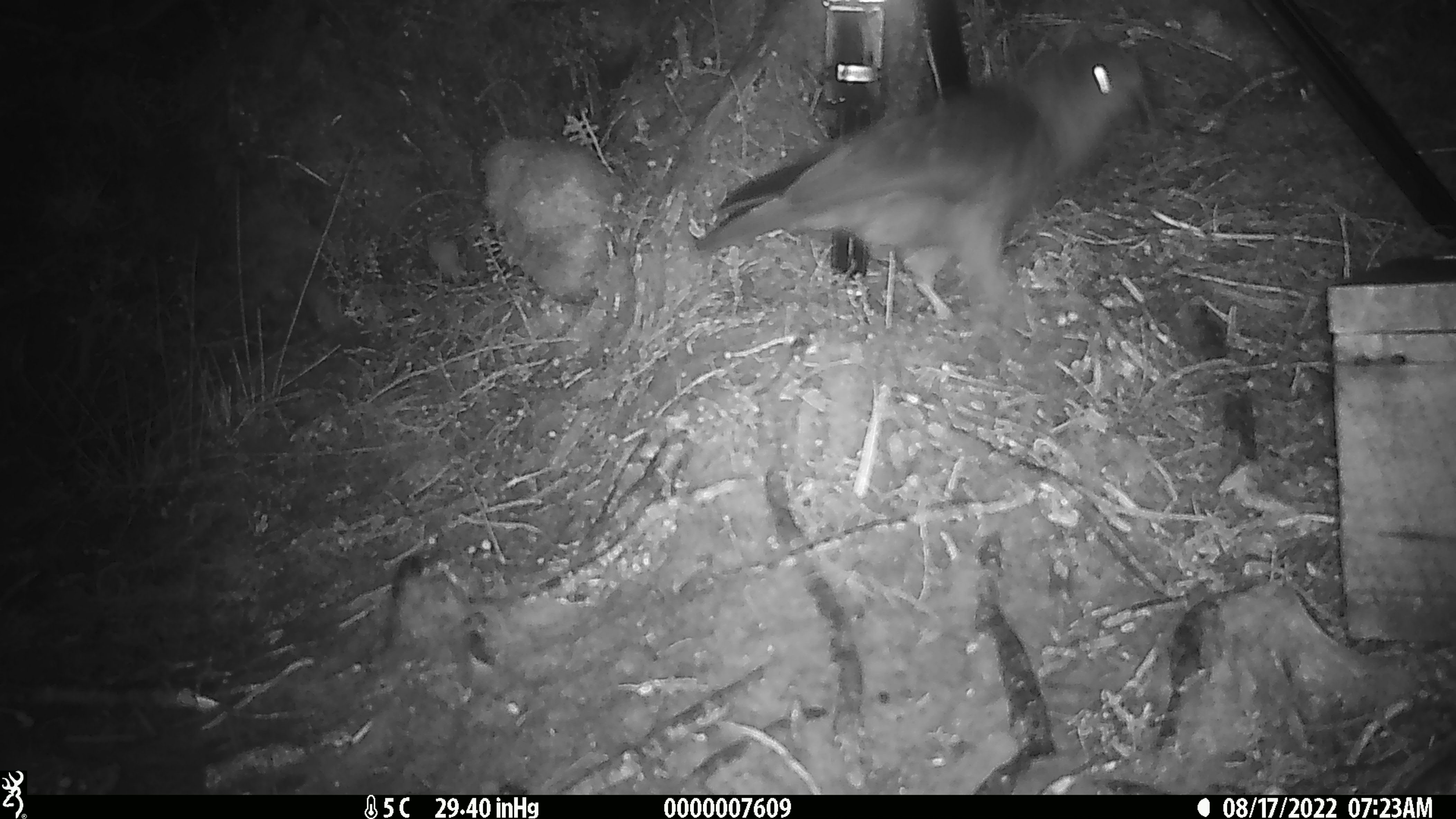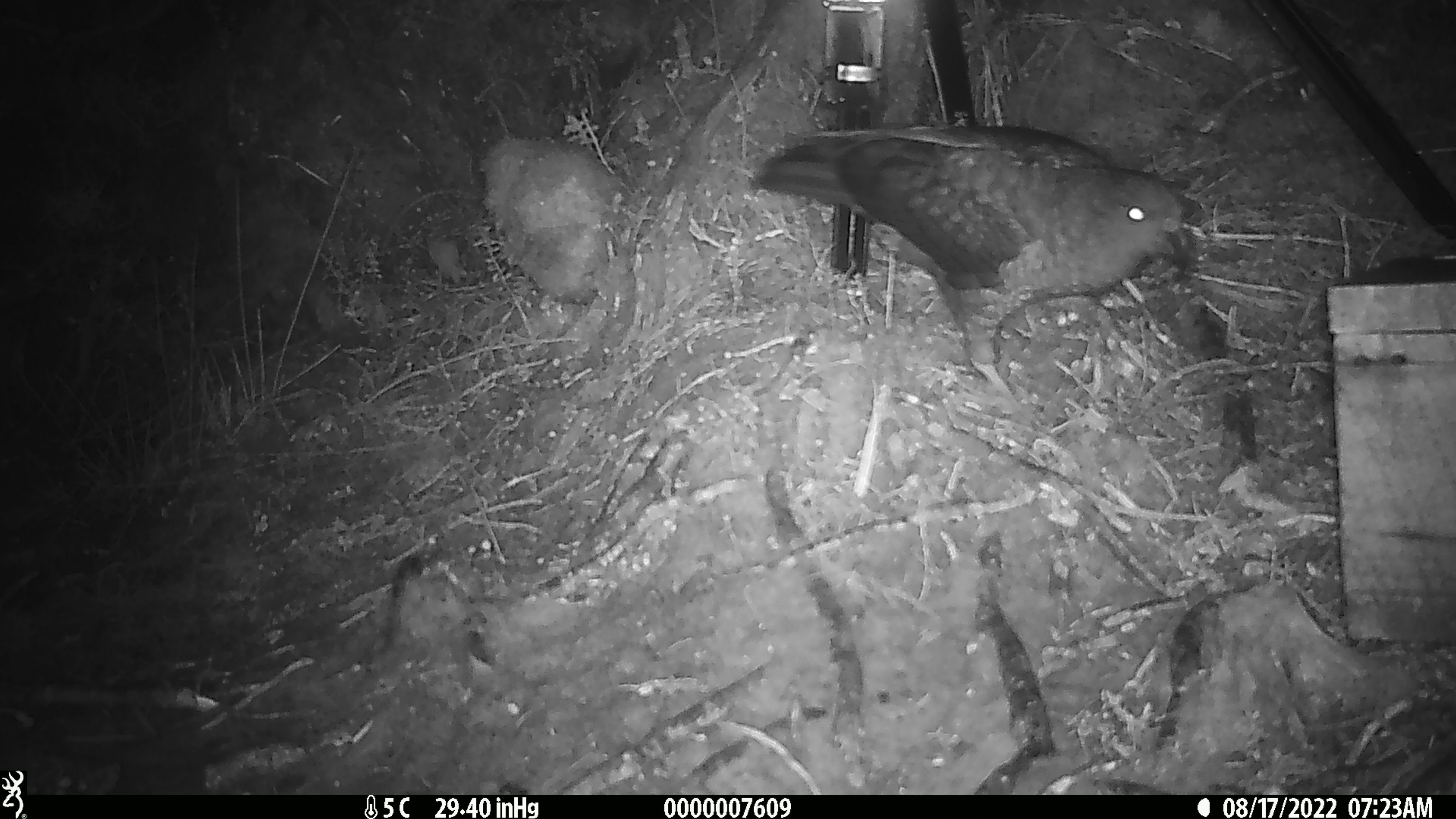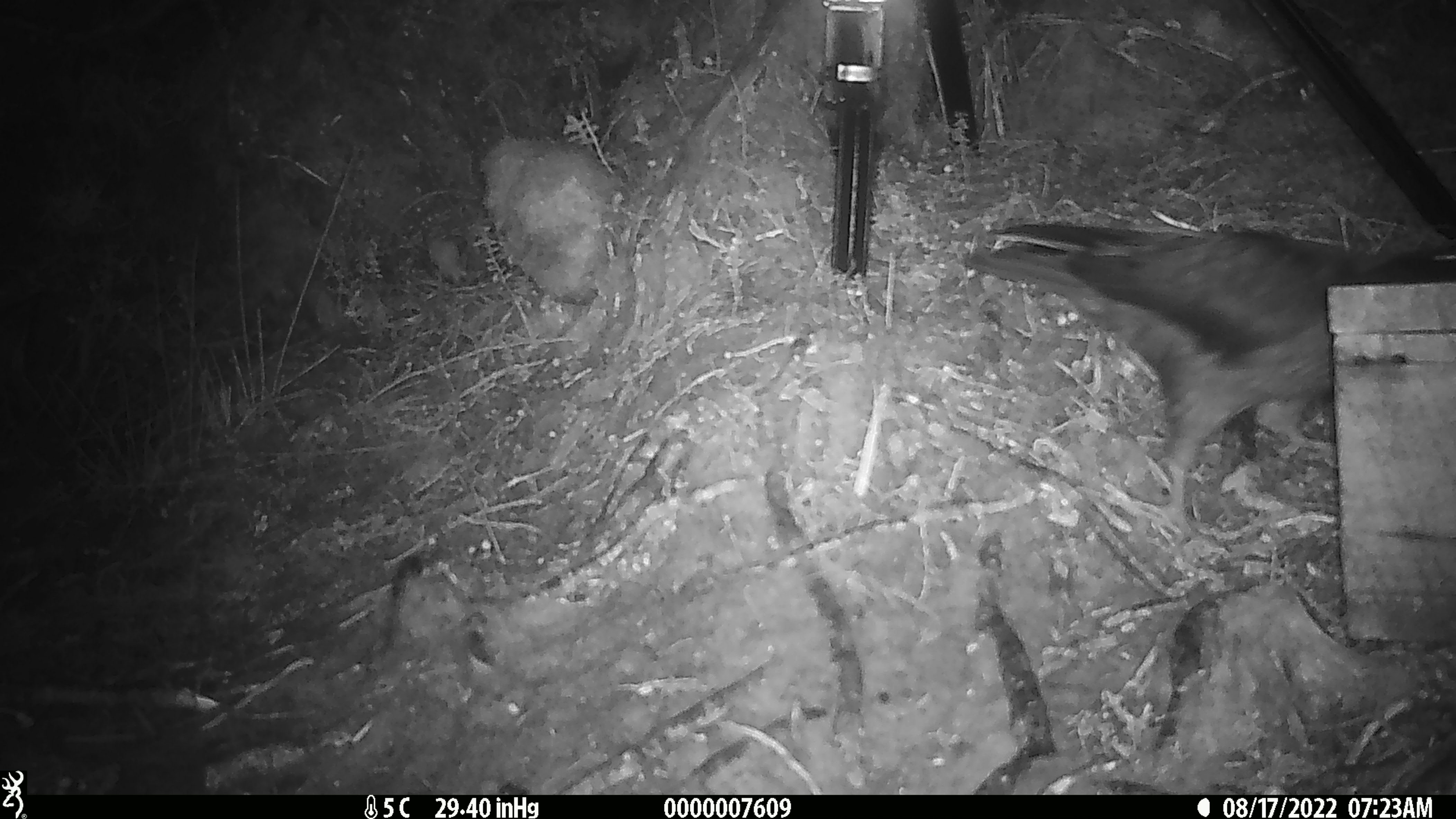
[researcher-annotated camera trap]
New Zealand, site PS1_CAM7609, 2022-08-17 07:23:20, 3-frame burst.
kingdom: Animalia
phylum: Chordata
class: Aves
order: Psittaciformes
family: Strigopidae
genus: Nestor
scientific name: Nestor notabilis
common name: kea